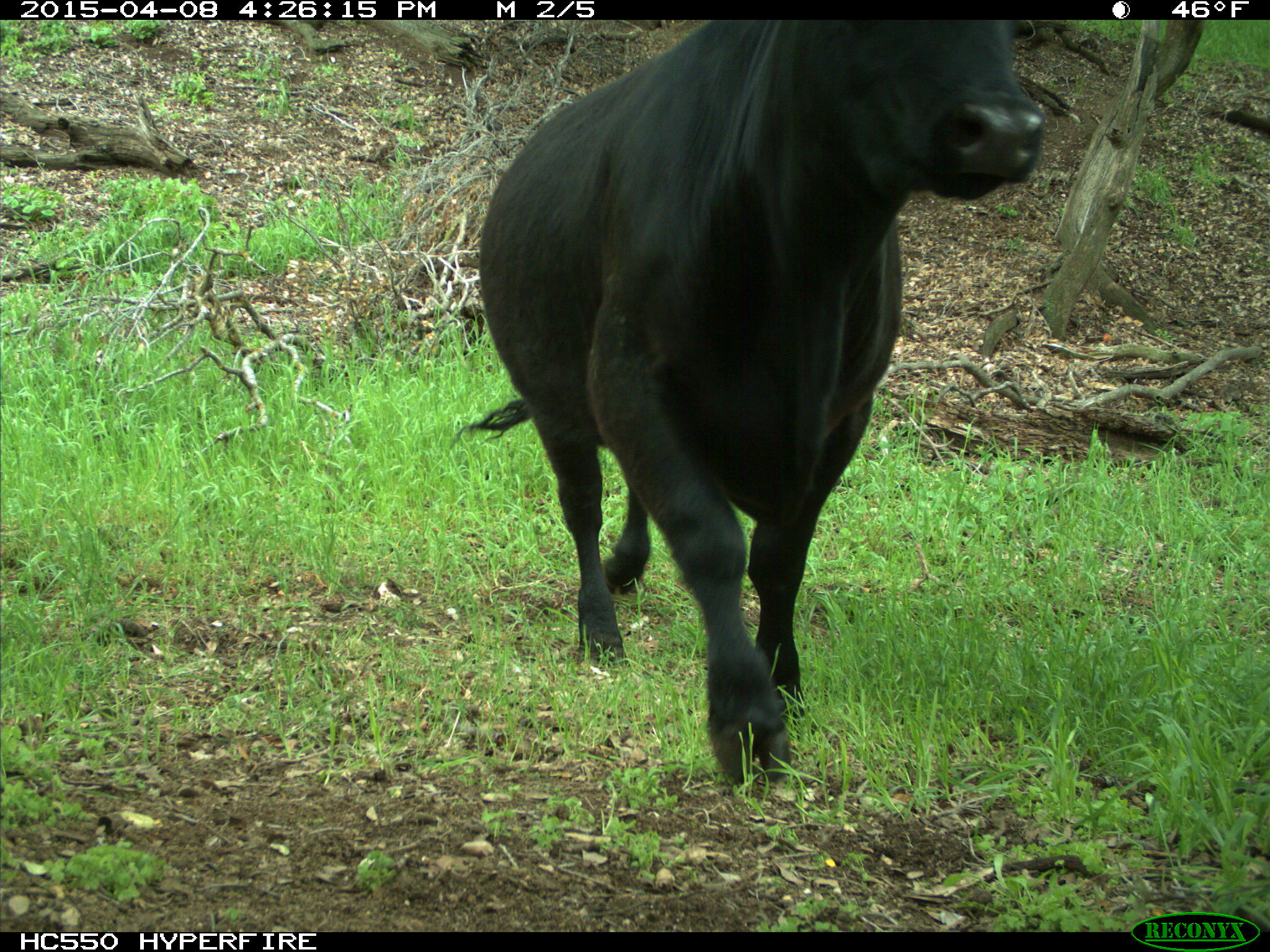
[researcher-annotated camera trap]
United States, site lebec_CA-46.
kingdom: Animalia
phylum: Chordata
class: Mammalia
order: Artiodactyla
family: Bovidae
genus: Bos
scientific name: Bos taurus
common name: domestic cow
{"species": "Bos taurus (domestic cow)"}